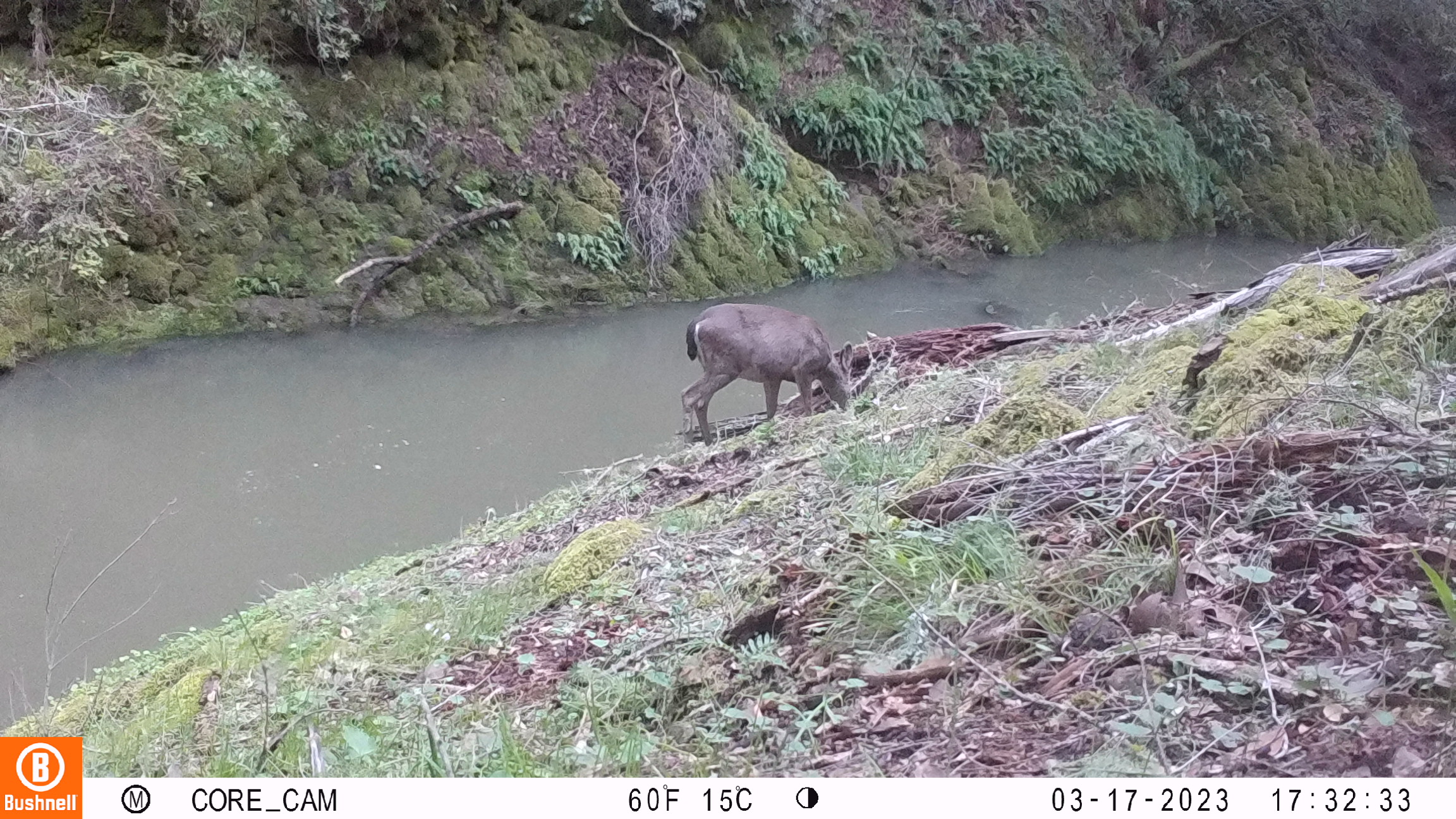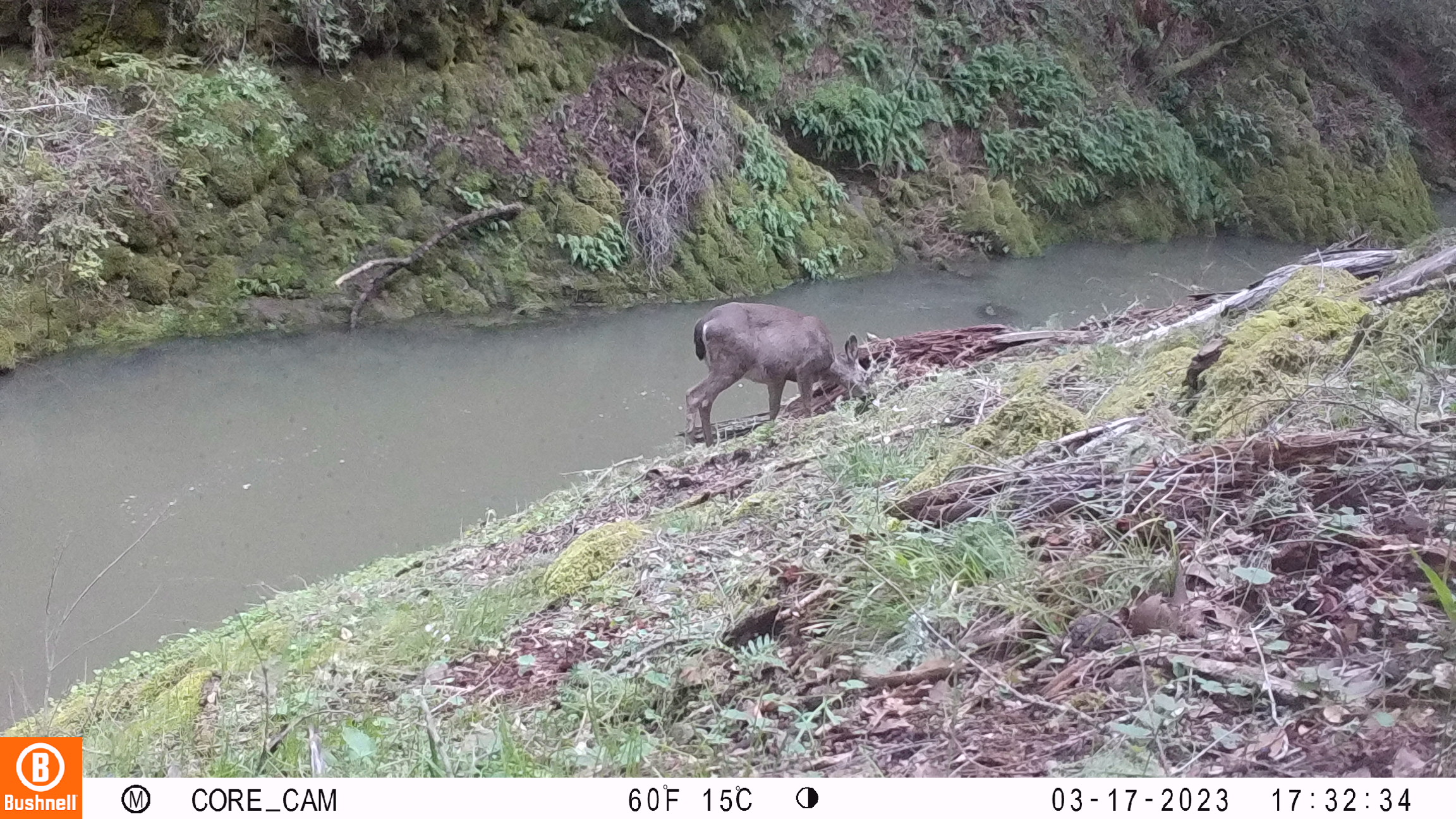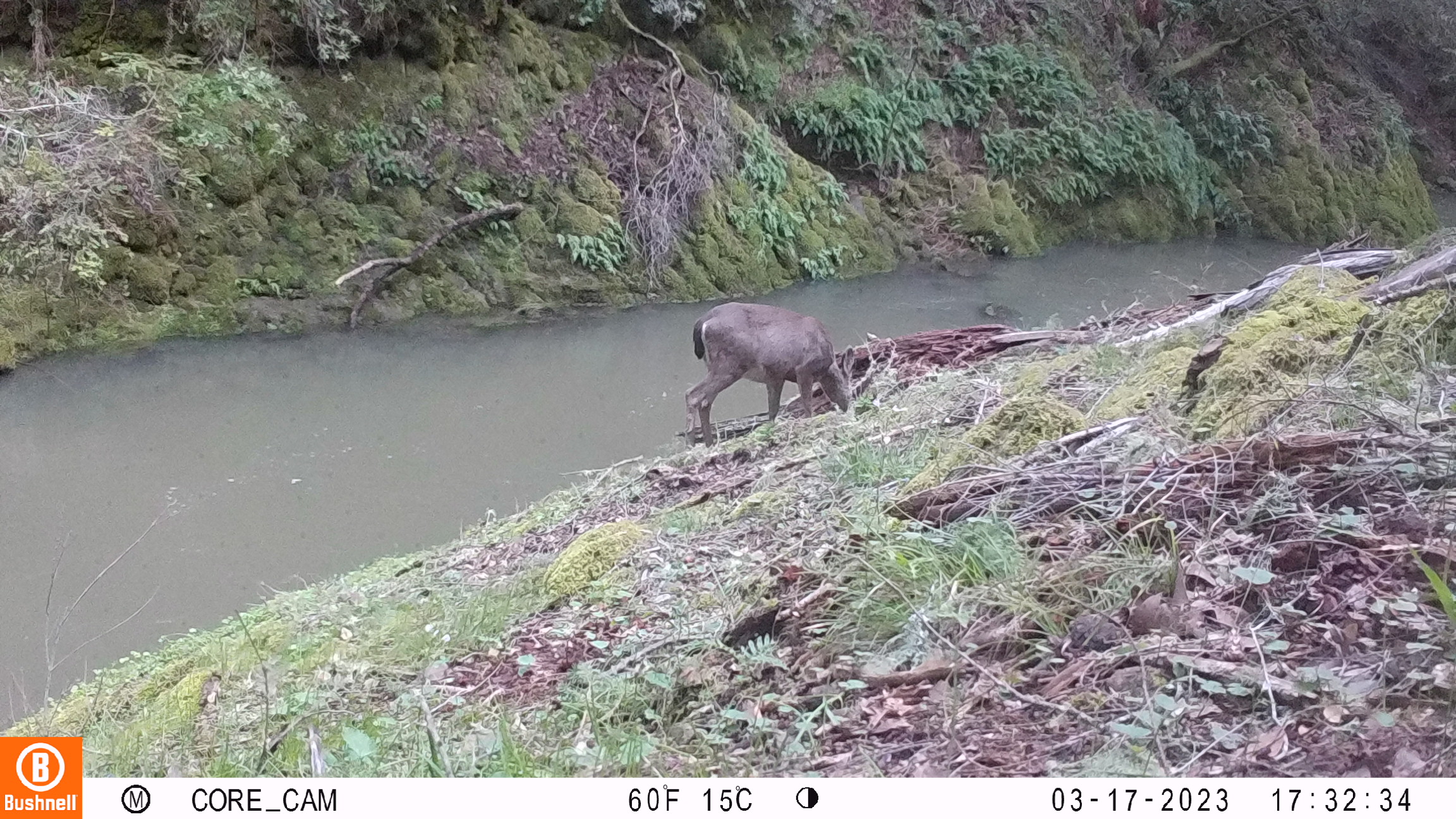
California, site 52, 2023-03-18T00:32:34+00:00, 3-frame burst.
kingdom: Animalia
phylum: Chordata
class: Mammalia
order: Artiodactyla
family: Cervidae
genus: Odocoileus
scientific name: Odocoileus hemionus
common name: mule deer